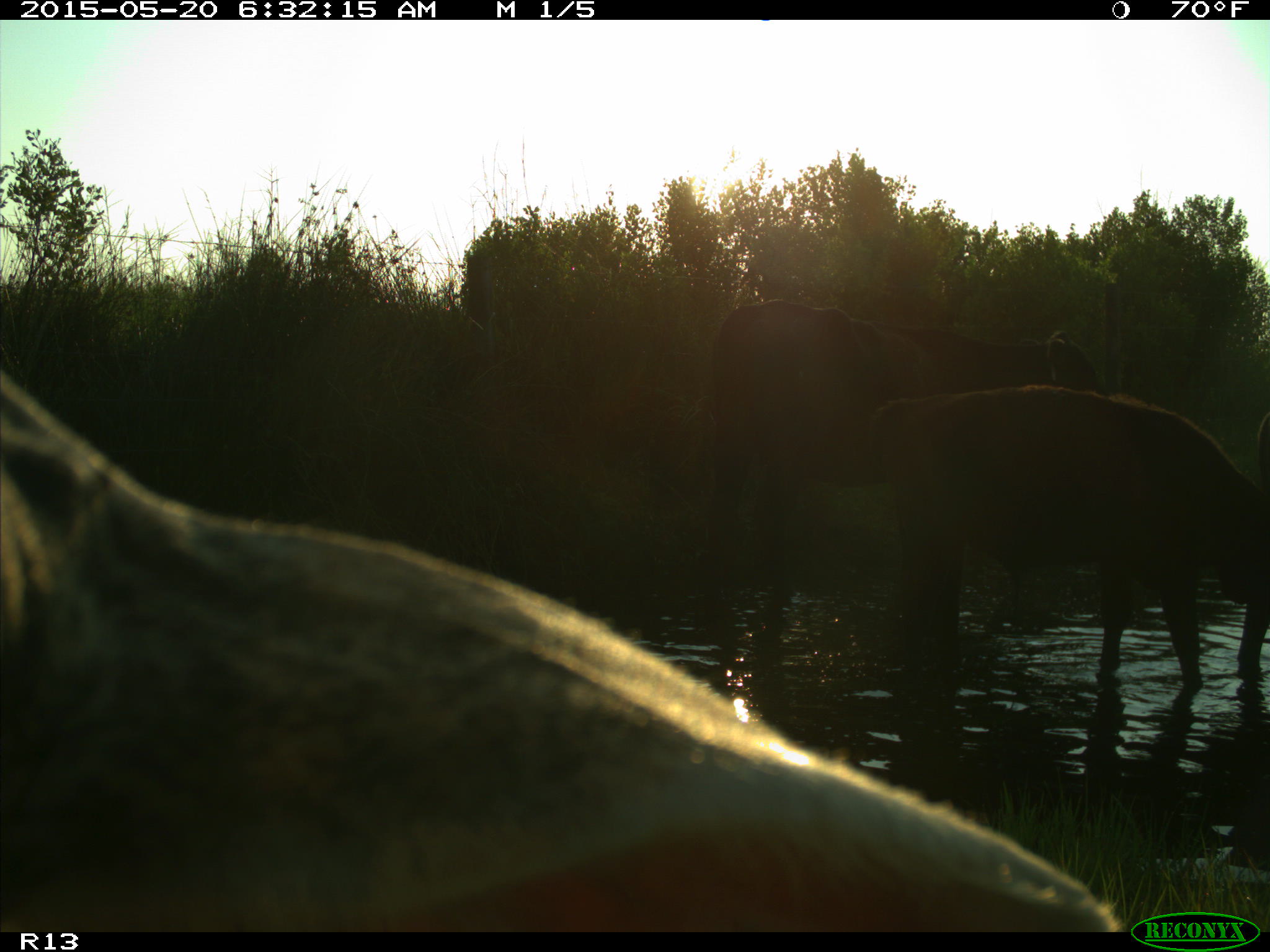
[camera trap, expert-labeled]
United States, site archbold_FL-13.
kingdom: Animalia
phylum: Chordata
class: Mammalia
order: Artiodactyla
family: Bovidae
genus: Bos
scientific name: Bos taurus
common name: domestic cow